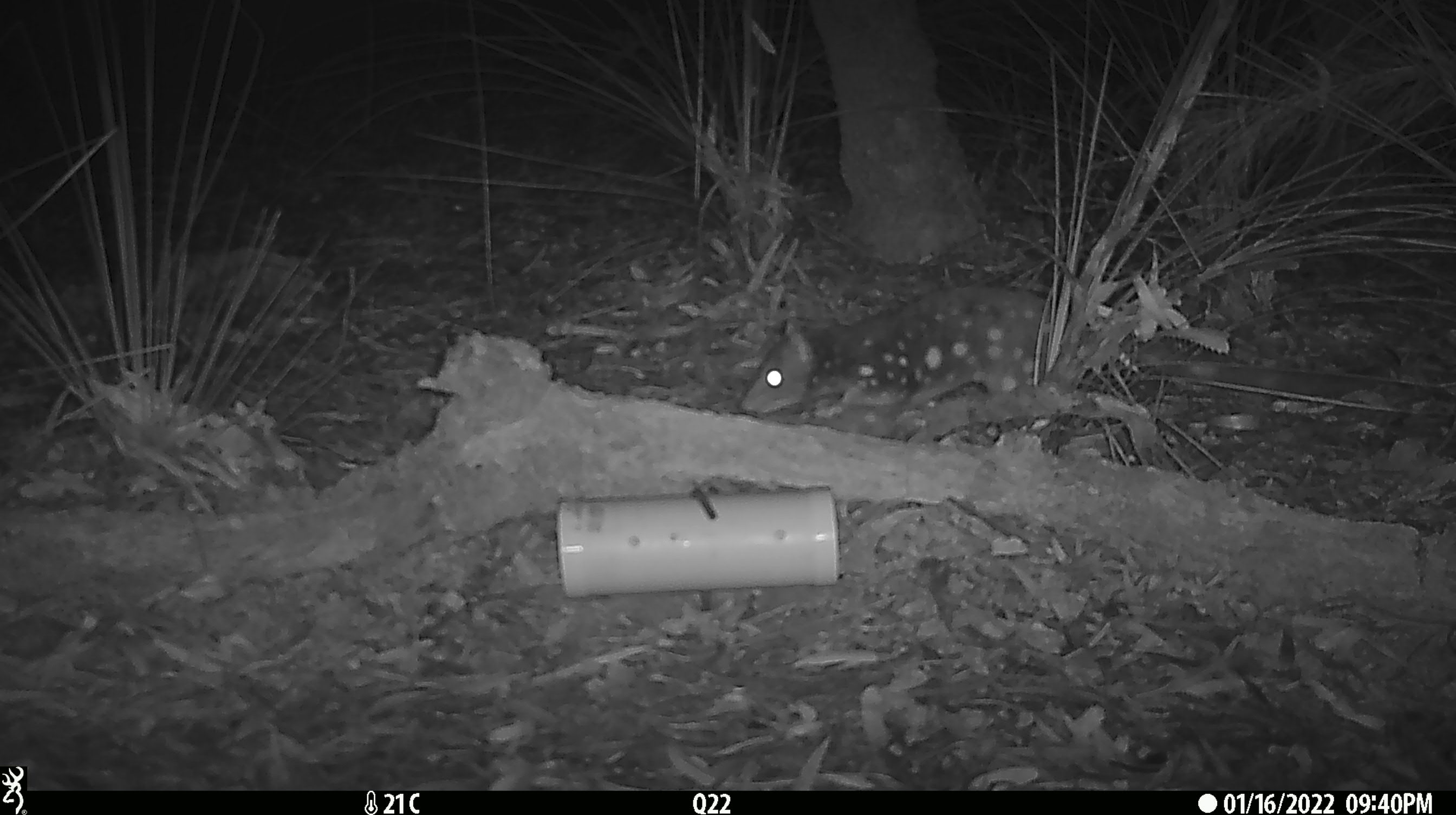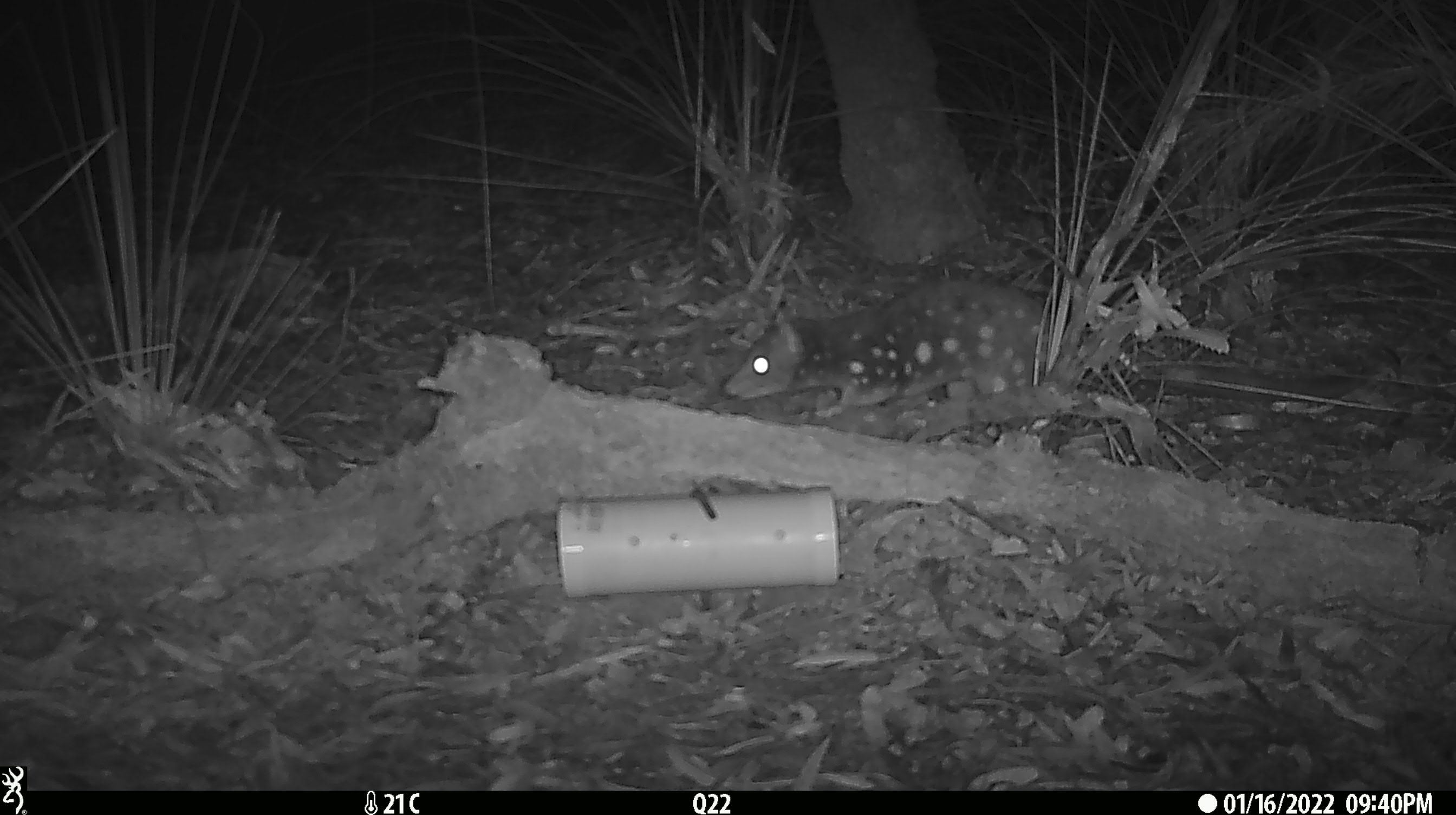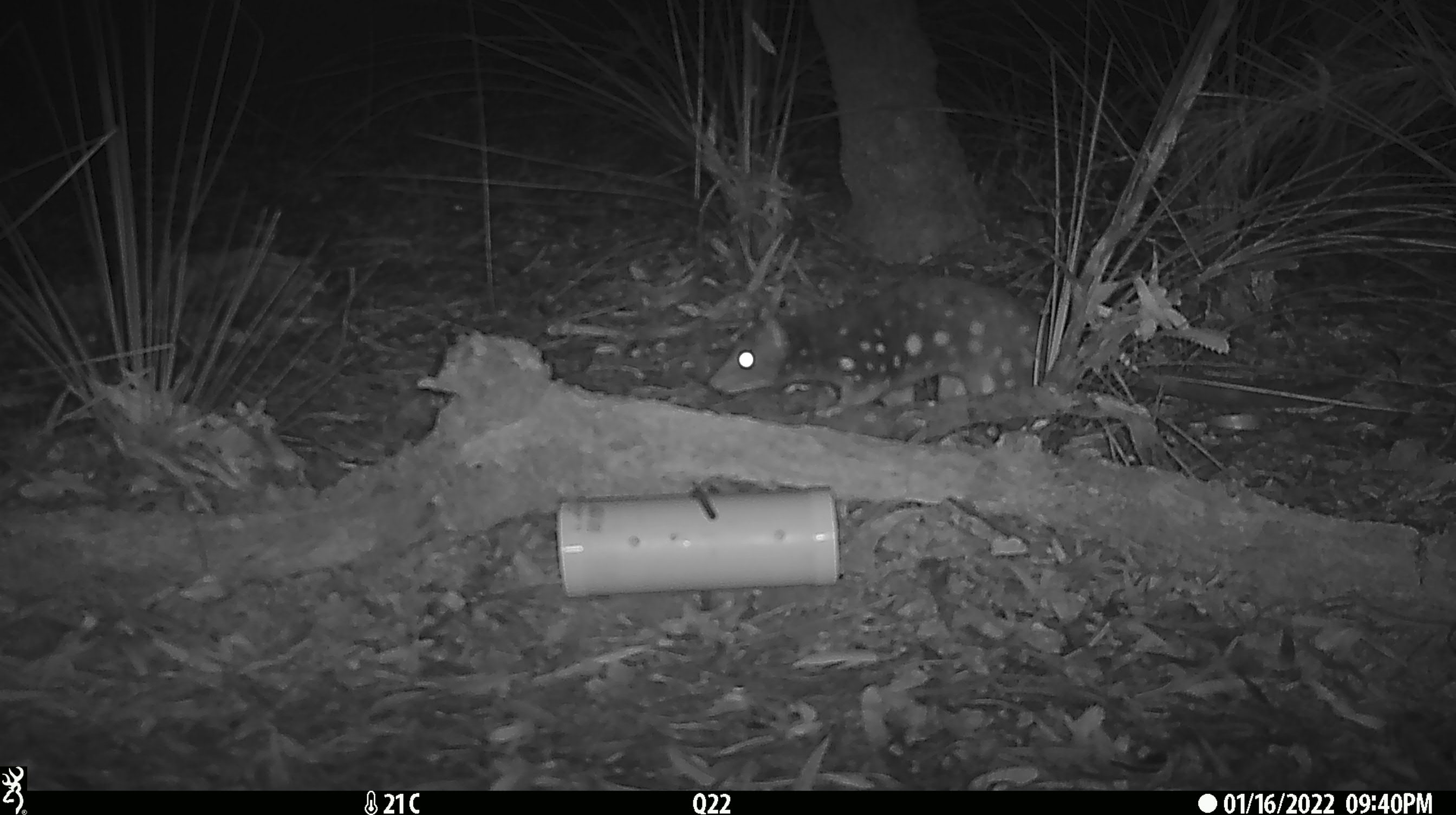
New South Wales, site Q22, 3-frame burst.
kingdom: Animalia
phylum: Chordata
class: Mammalia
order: Dasyuromorphia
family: Dasyuridae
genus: Dasyurus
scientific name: Dasyurus maculatus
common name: spotted-tailed quoll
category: quoll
Quoll (spotted-tailed quoll) (Dasyurus maculatus).